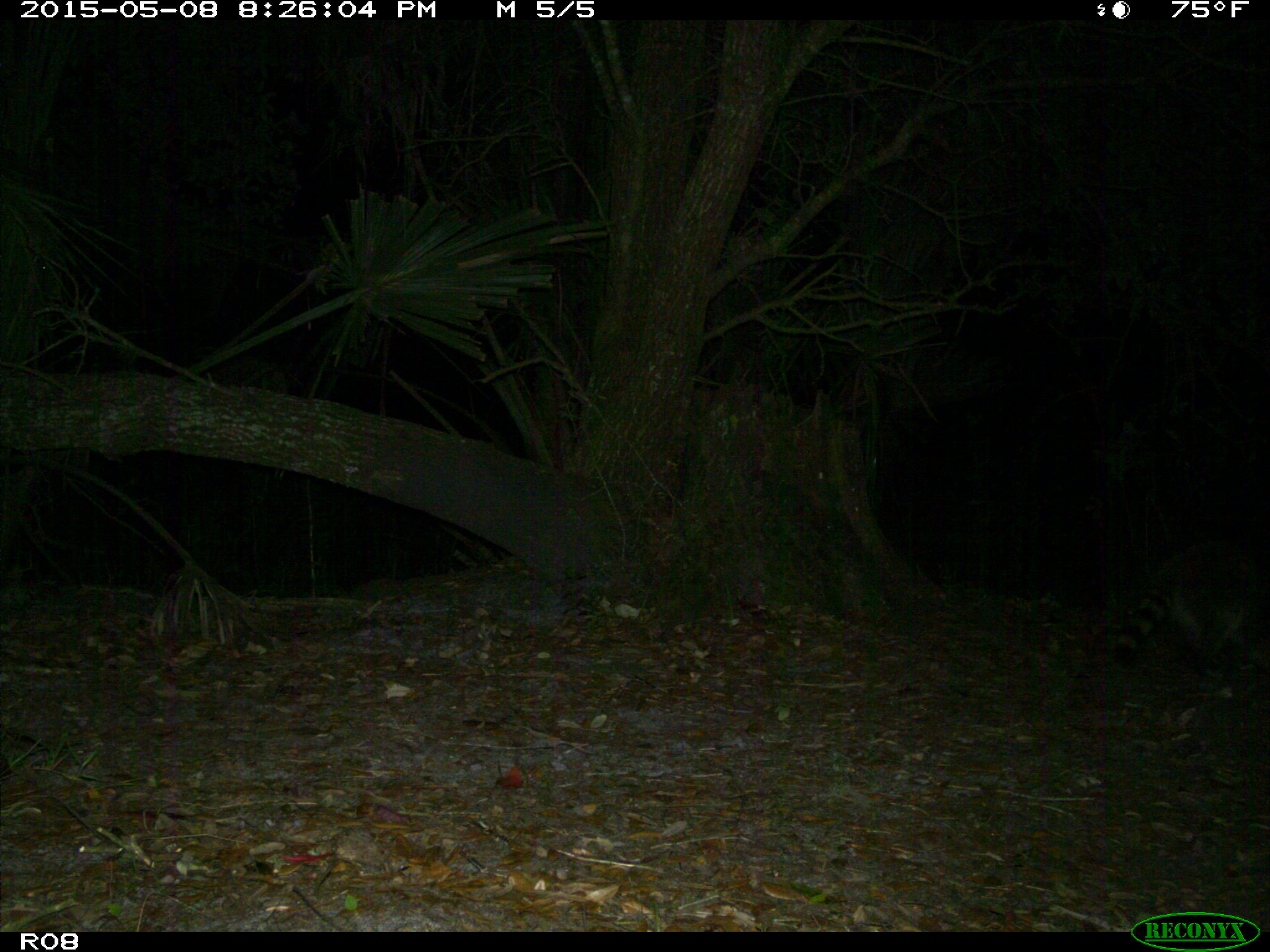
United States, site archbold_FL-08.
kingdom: Animalia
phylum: Chordata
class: Mammalia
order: Carnivora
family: Procyonidae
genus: Procyon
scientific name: Procyon lotor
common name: common raccoon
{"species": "Procyon lotor (common raccoon)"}